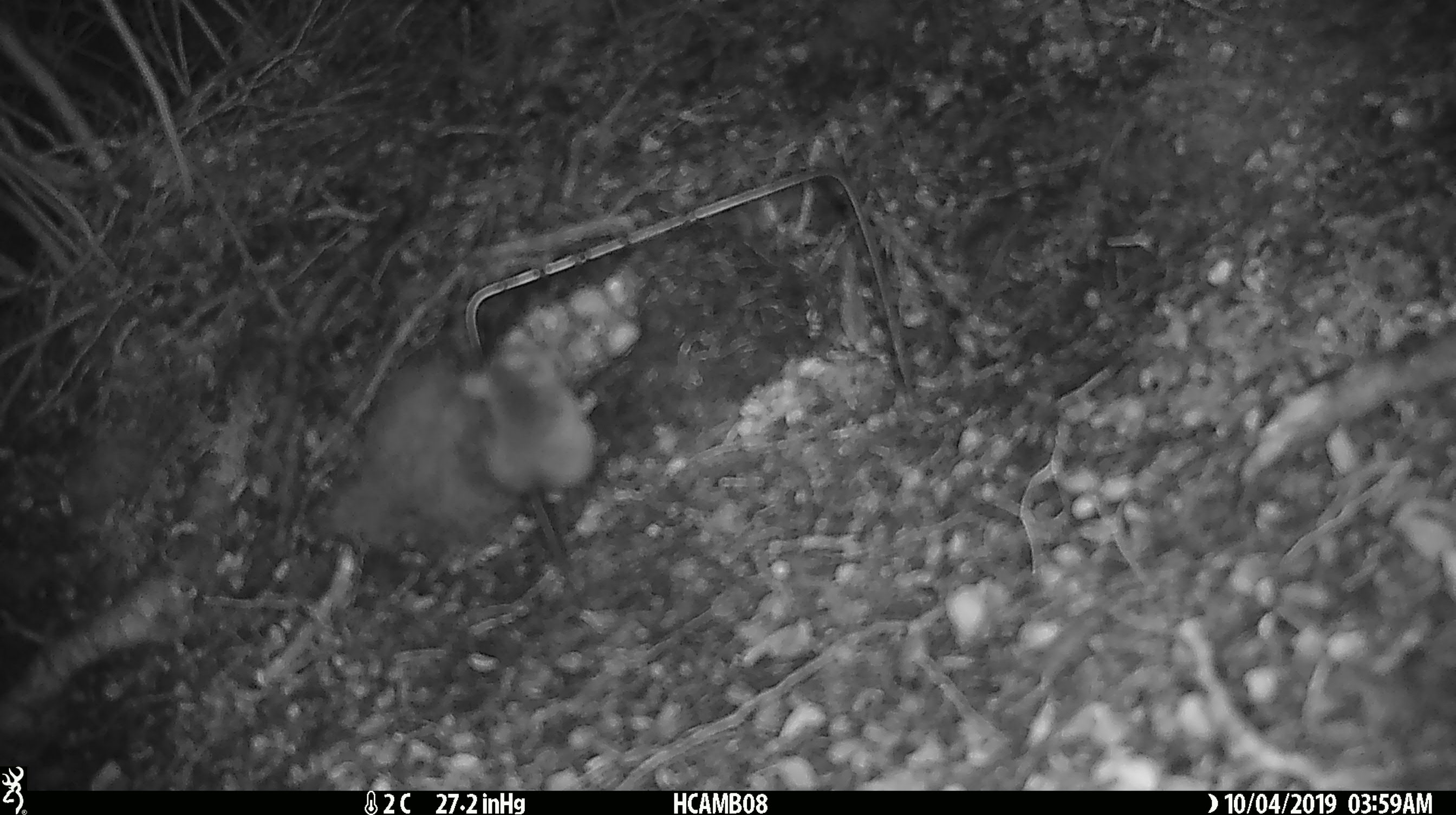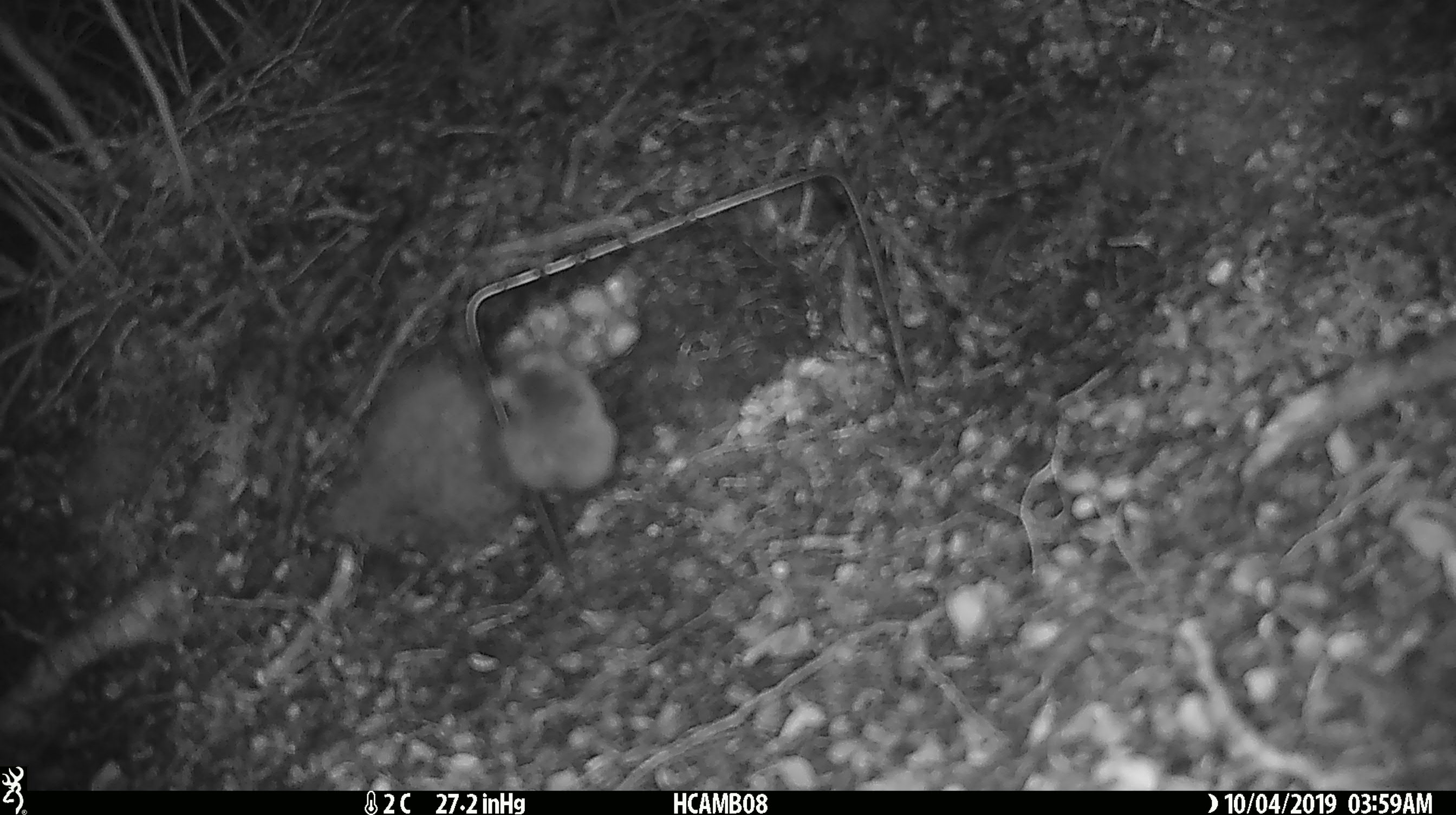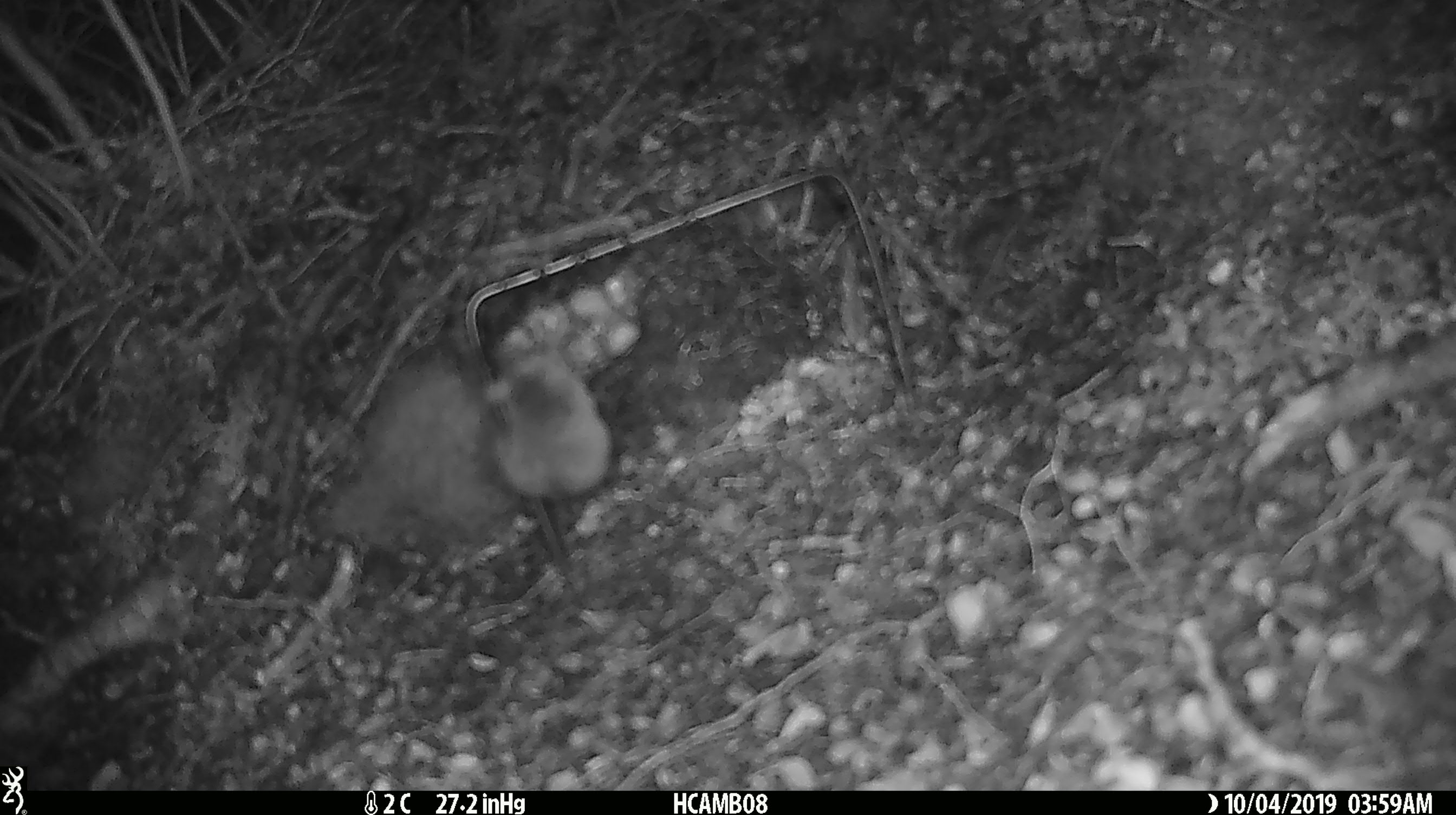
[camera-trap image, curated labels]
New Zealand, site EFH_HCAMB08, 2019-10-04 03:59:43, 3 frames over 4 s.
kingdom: Animalia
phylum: Chordata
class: Mammalia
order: Rodentia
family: Muridae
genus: Mus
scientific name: Mus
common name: mouse